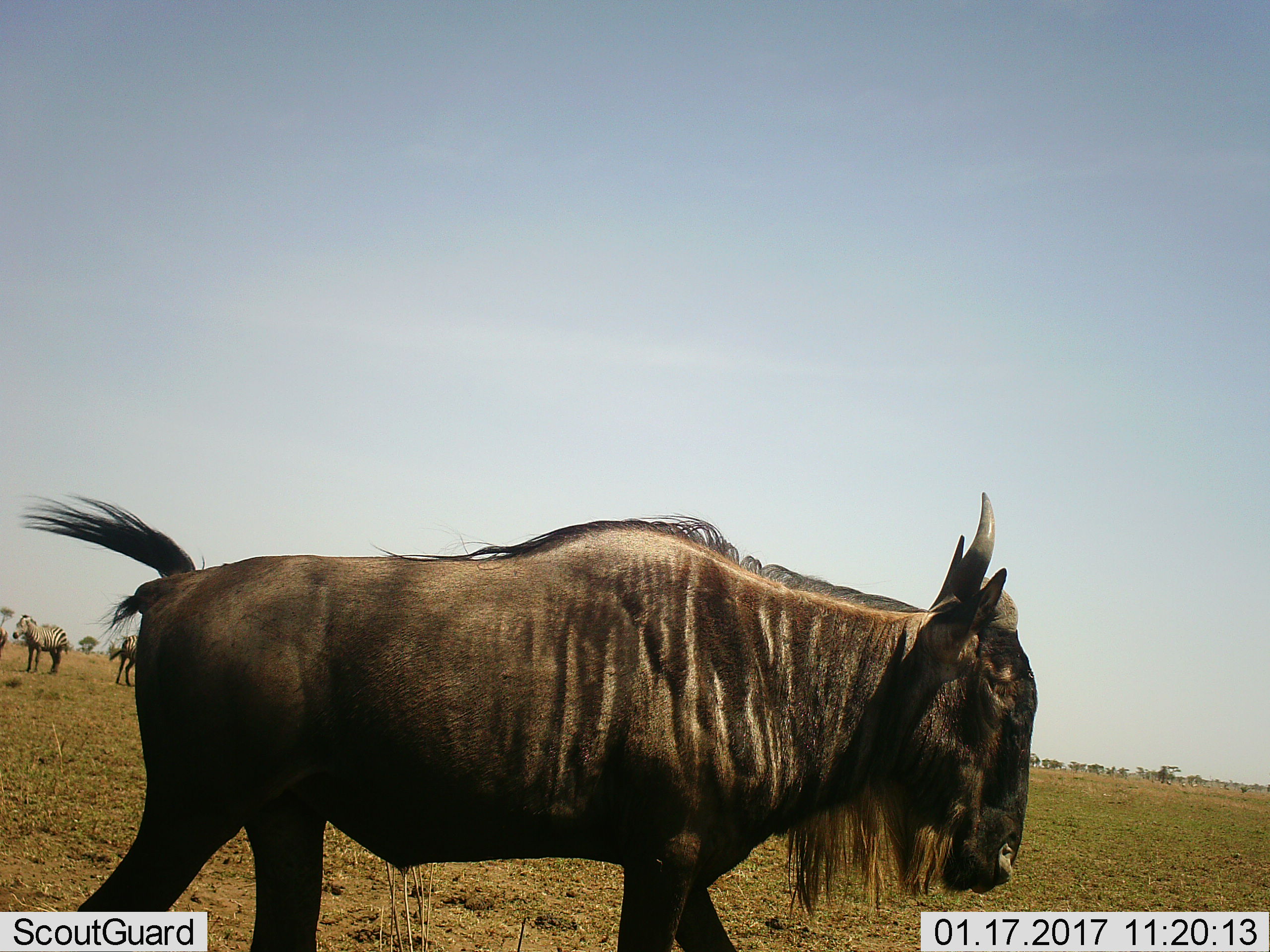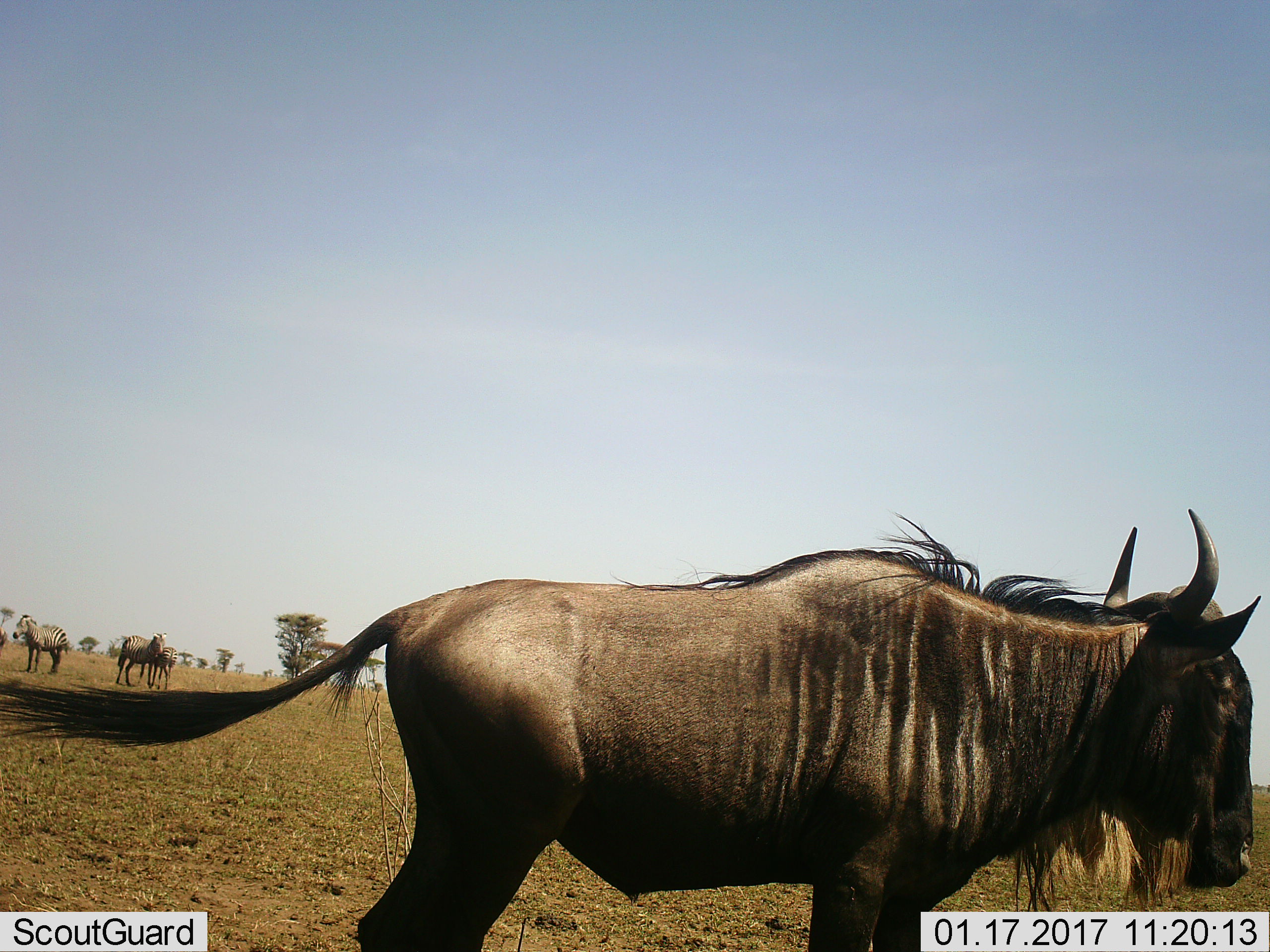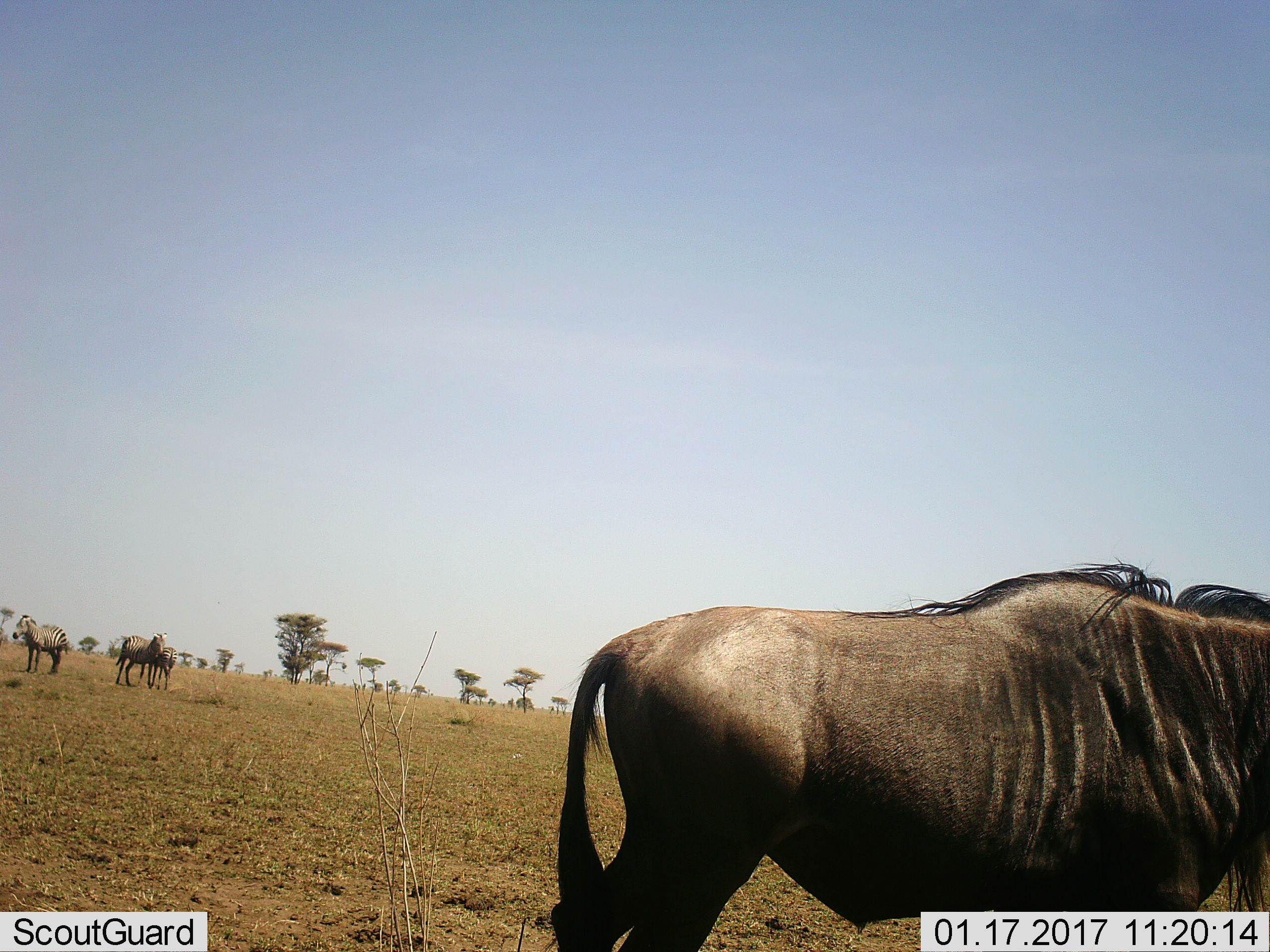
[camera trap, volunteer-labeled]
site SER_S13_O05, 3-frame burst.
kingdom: Animalia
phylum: Chordata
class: Mammalia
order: Artiodactyla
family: Bovidae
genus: Connochaetes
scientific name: Connochaetes taurinus taurinus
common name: blue wildebeest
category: wildebeestblue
Wildebeestblue (blue wildebeest) (Connochaetes taurinus taurinus), count 1. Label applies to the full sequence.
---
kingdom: Animalia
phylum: Chordata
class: Mammalia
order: Perissodactyla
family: Equidae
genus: Equus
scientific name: Equus quagga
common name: plains zebra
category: zebraplains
Zebraplains (plains zebra) (Equus quagga), count 4. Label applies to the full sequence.